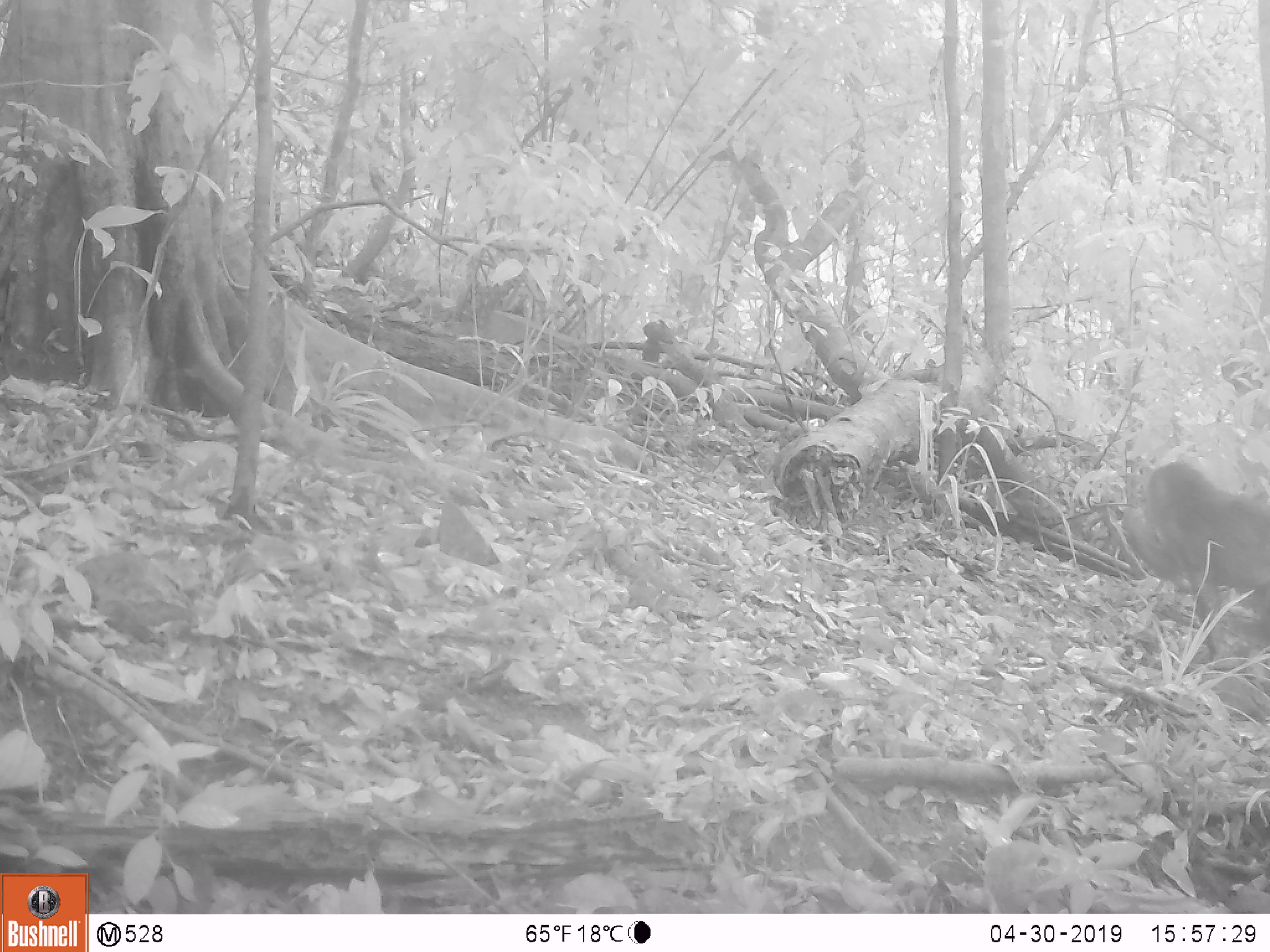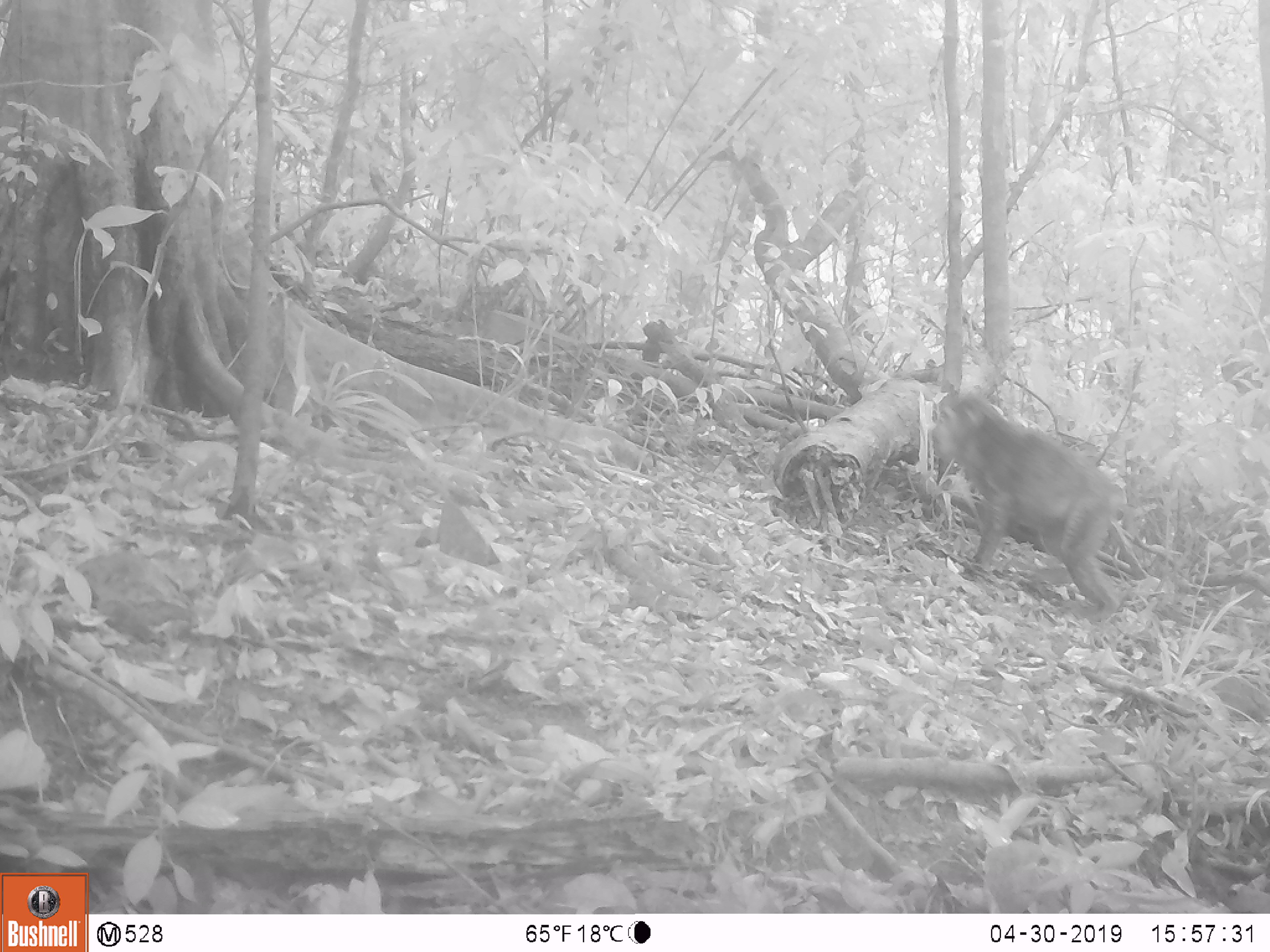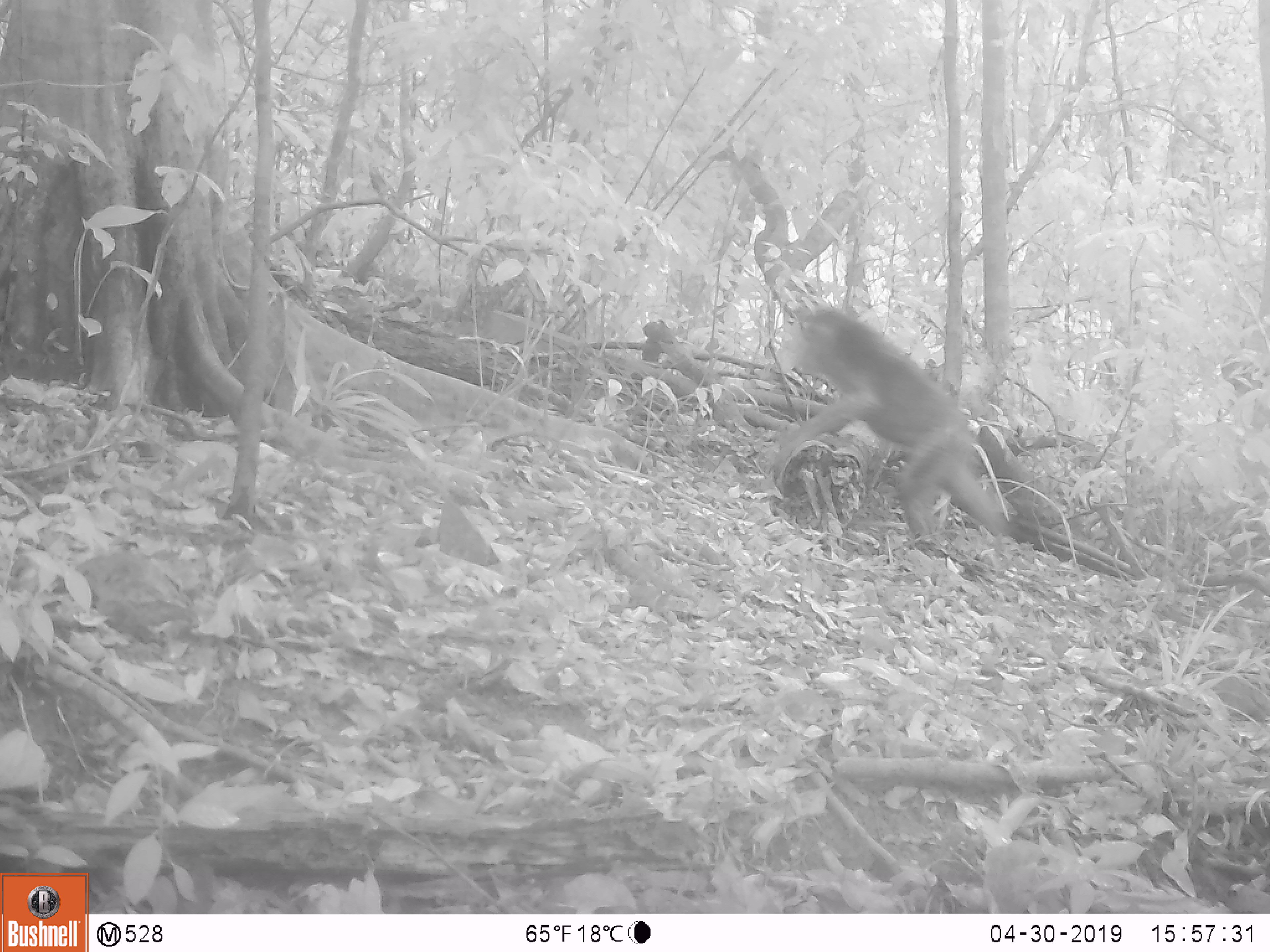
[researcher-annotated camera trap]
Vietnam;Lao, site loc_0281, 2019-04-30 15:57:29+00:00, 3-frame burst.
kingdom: Animalia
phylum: Chordata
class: Mammalia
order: Primates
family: Cercopithecidae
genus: Macaca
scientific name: Macaca arctoides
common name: stump-tailed macaque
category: stump tailed macaque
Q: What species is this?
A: Stump tailed macaque (stump-tailed macaque) (Macaca arctoides).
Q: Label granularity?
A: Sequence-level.